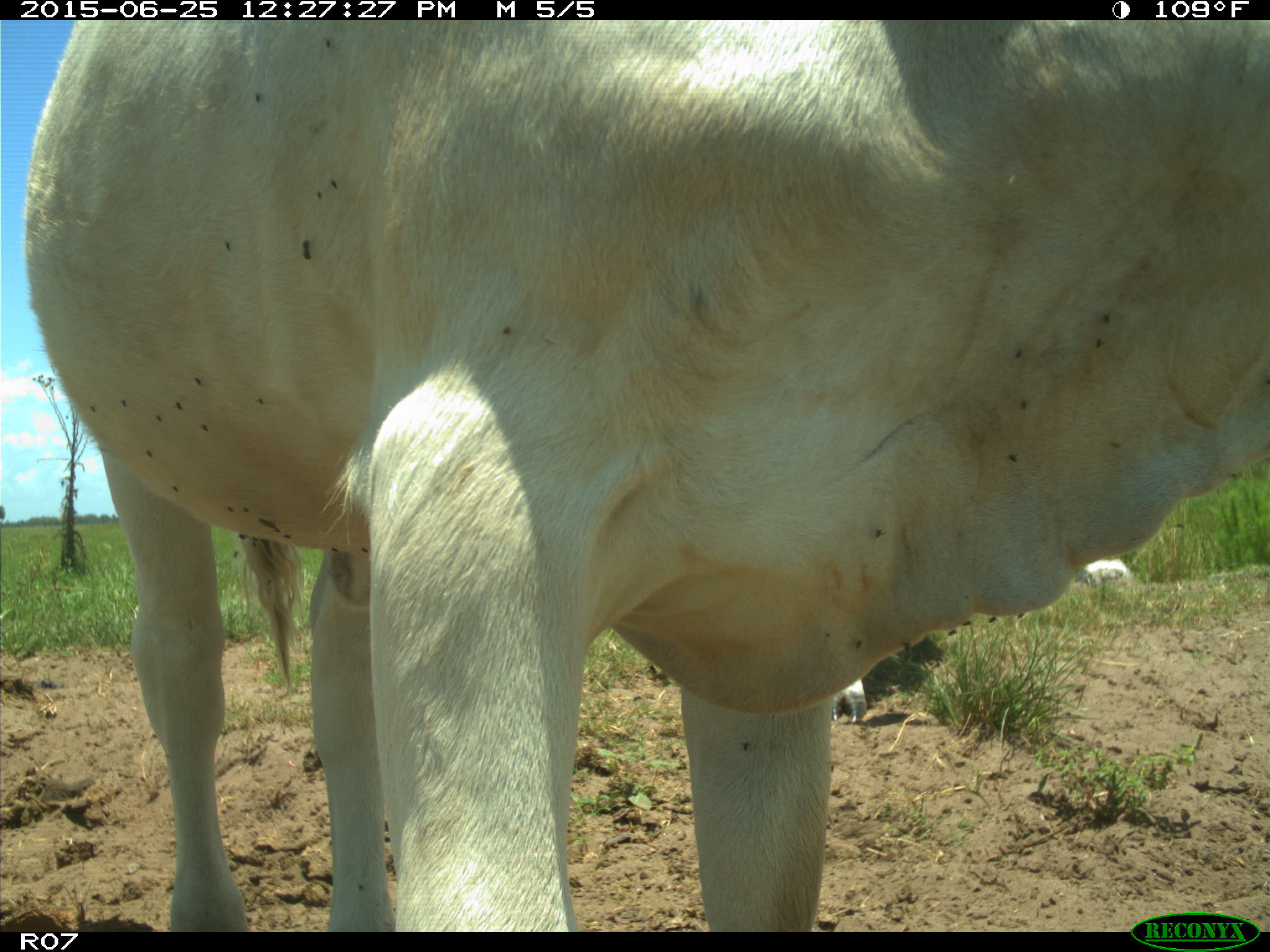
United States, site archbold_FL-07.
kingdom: Animalia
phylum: Chordata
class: Mammalia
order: Artiodactyla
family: Bovidae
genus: Bos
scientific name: Bos taurus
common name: domestic cow